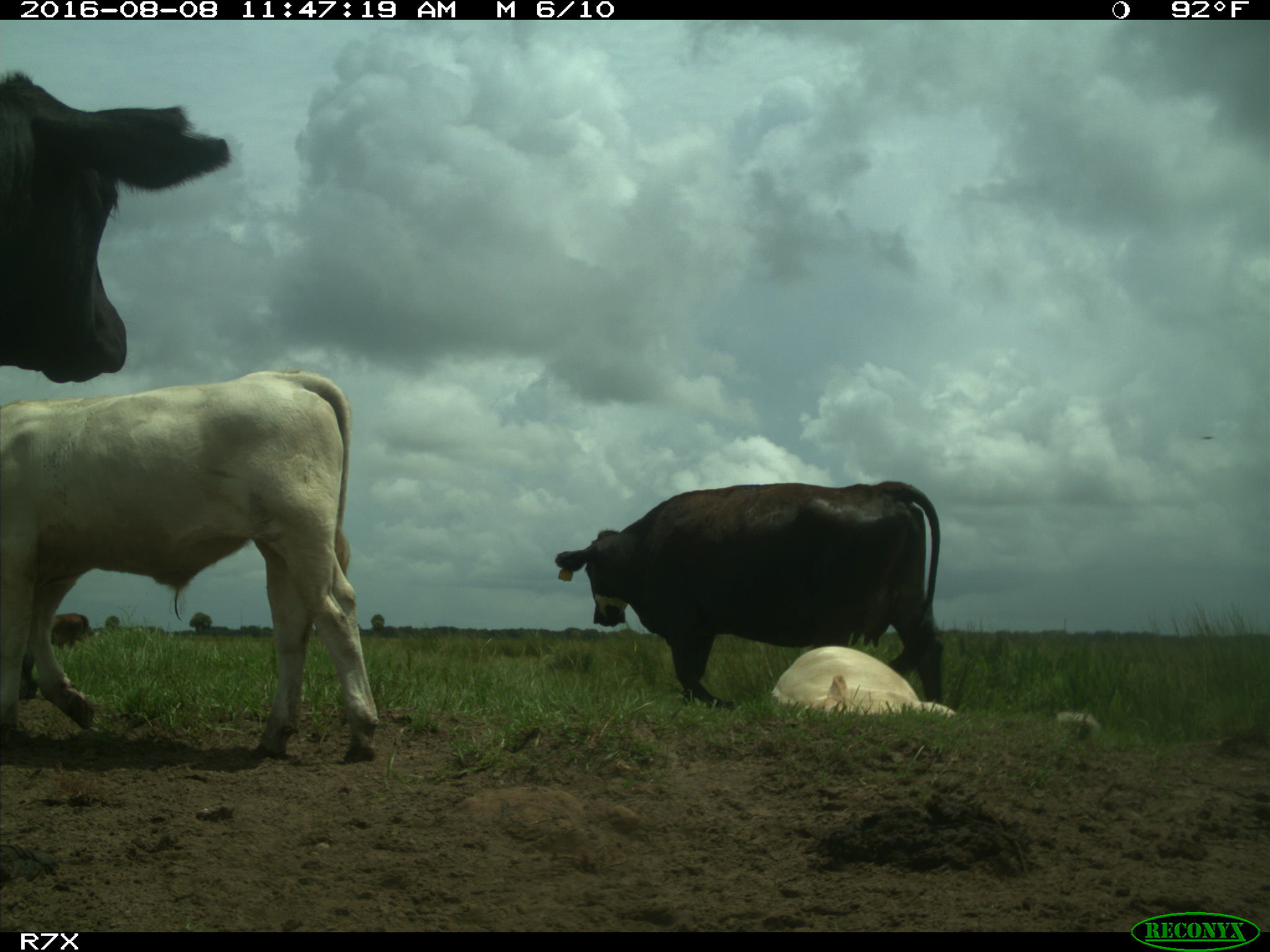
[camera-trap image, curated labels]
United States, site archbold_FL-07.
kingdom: Animalia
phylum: Chordata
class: Mammalia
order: Artiodactyla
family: Bovidae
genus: Bos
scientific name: Bos taurus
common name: domestic cow